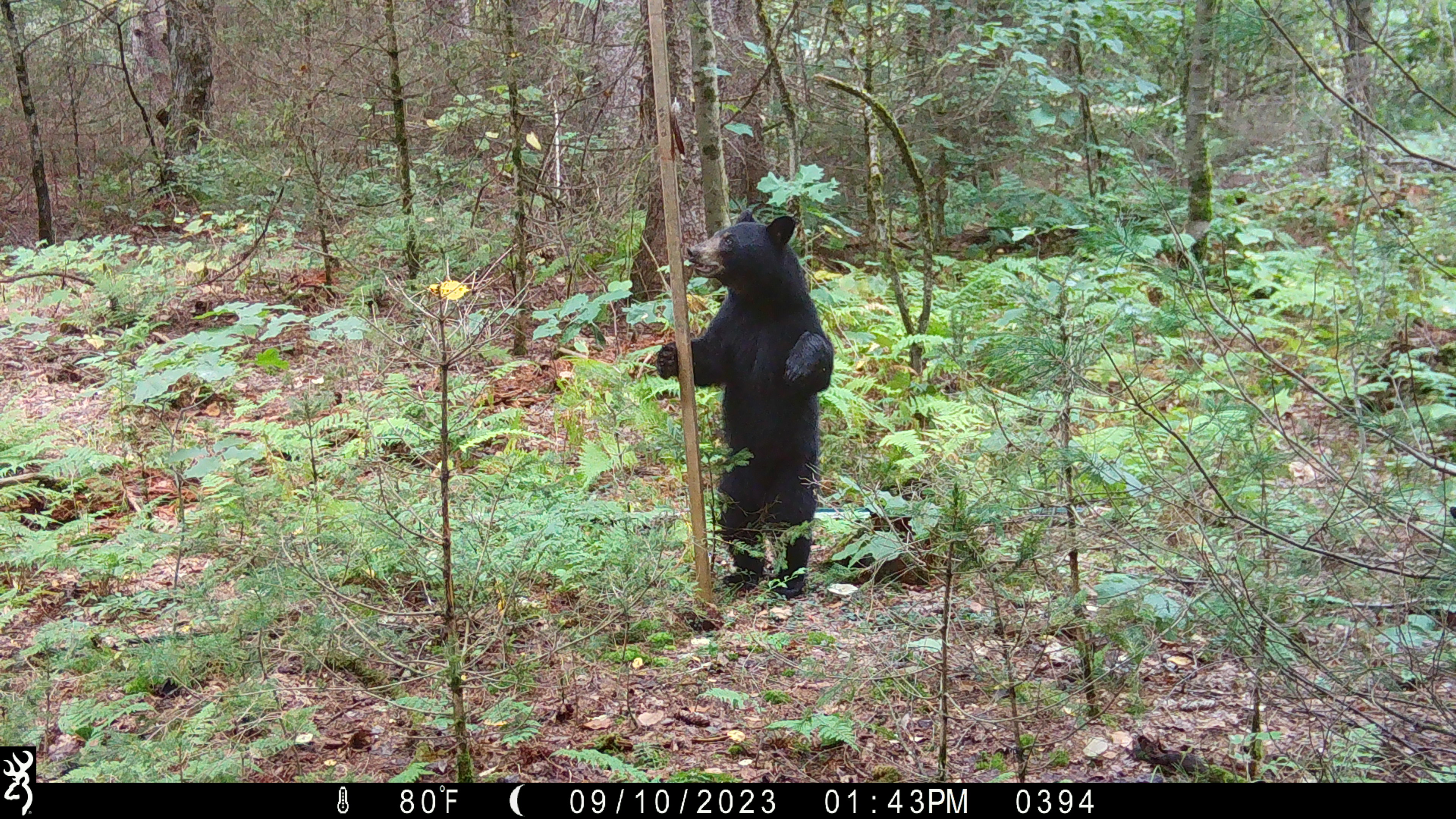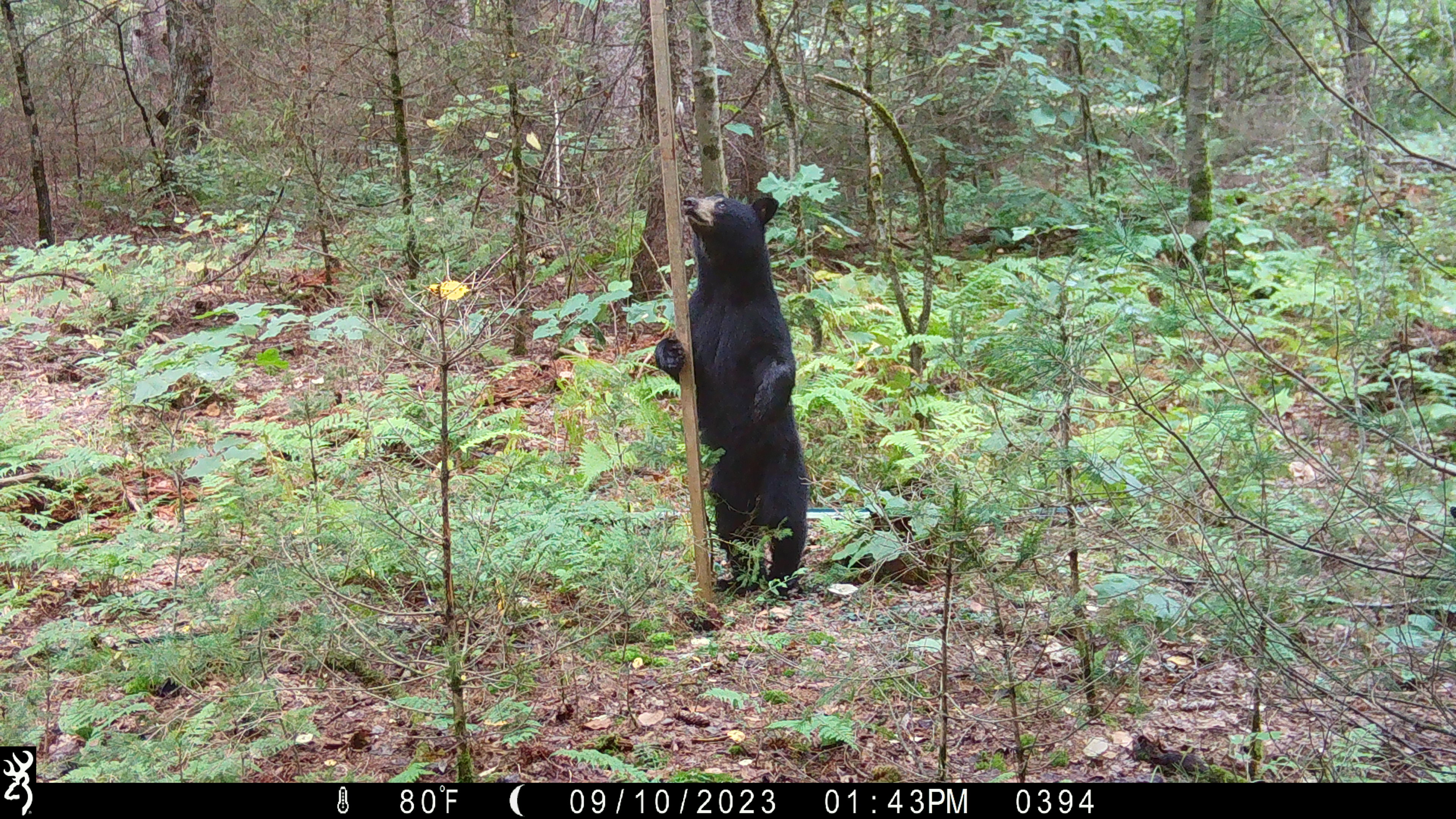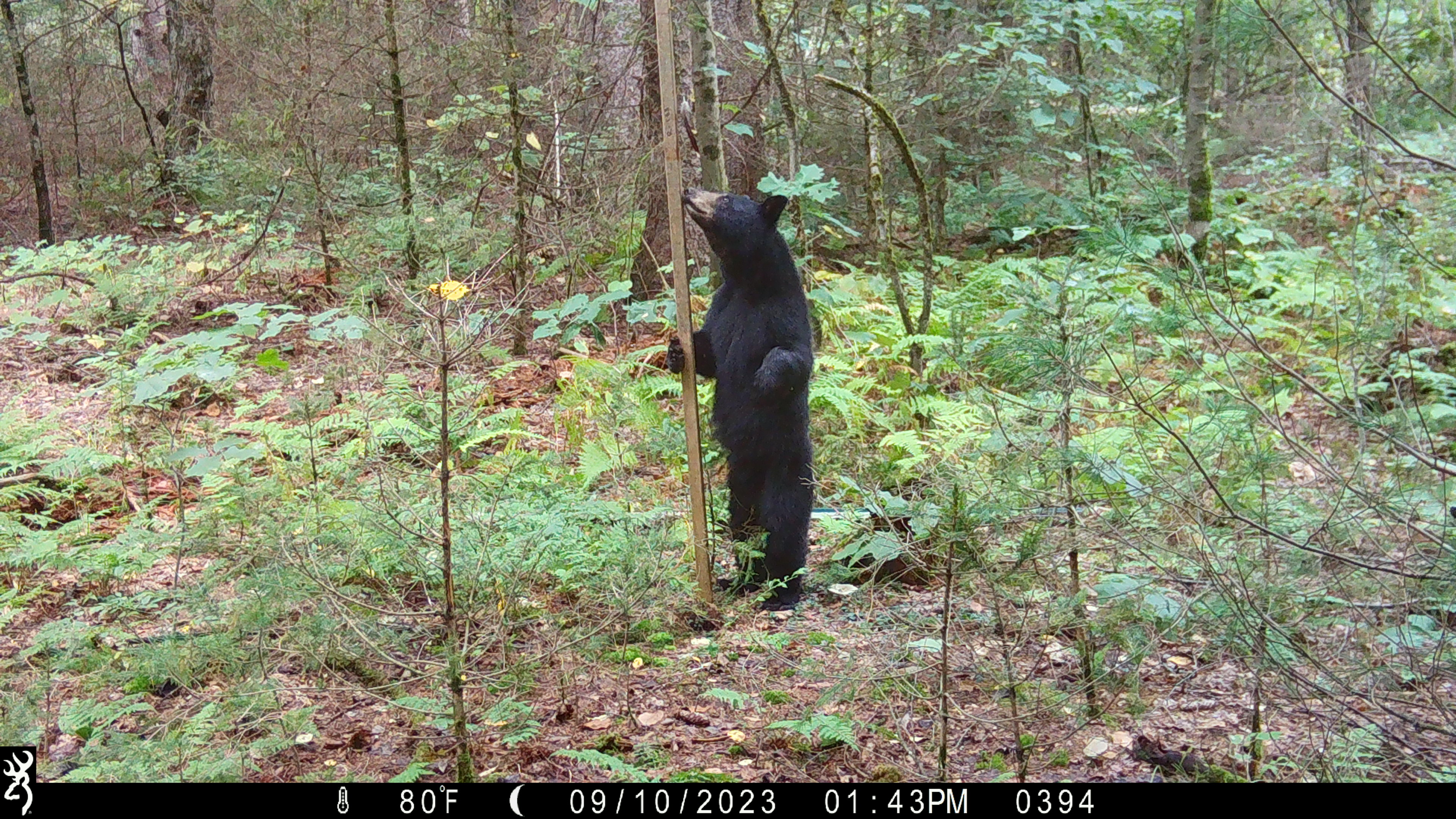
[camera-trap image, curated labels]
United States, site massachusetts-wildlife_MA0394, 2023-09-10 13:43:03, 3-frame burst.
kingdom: Animalia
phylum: Chordata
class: Mammalia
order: Carnivora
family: Ursidae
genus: Ursus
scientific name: Ursus americanus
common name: black bear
Black bear (Ursus americanus).